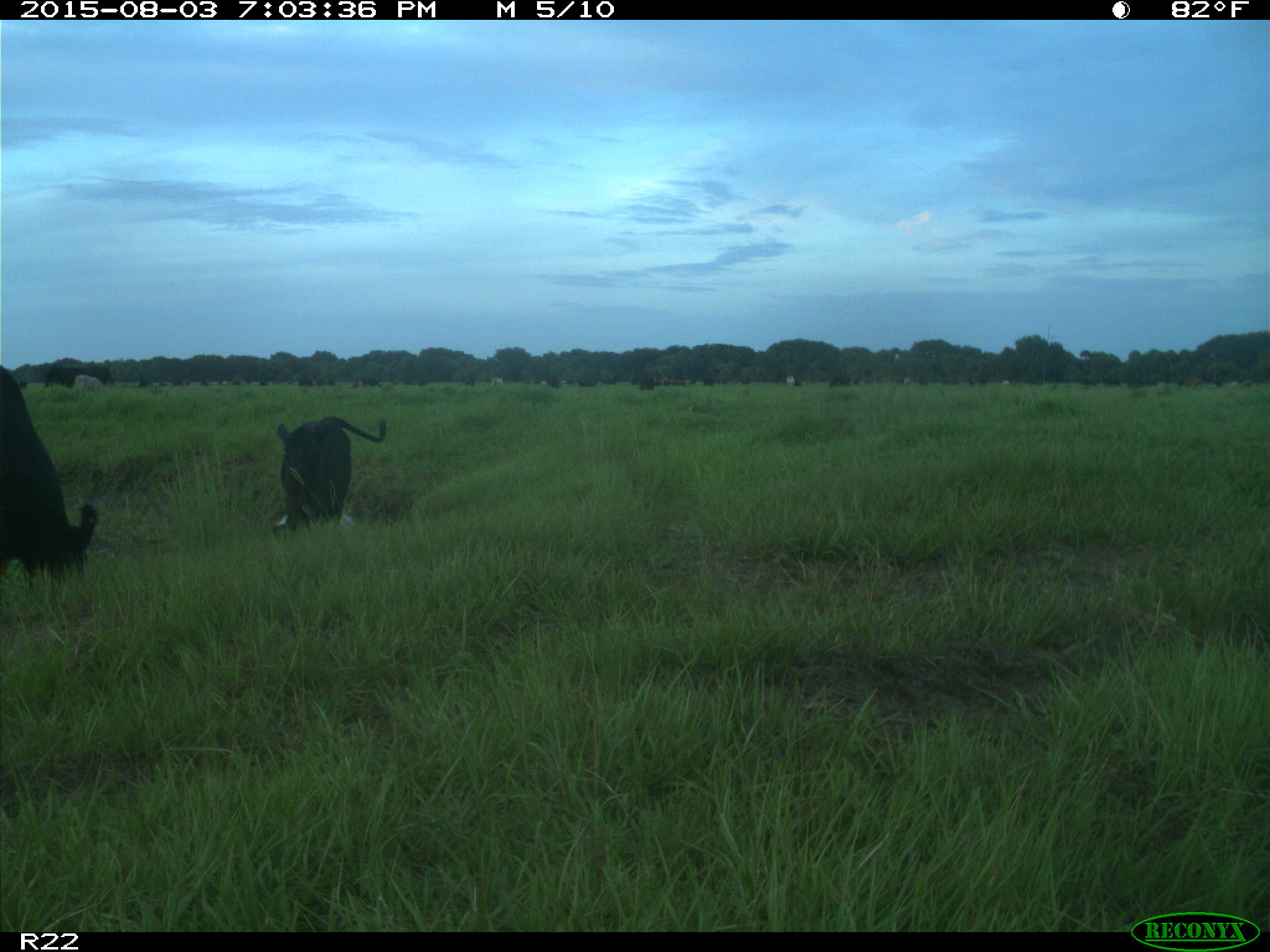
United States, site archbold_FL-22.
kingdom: Animalia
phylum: Chordata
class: Mammalia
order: Artiodactyla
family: Bovidae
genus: Bos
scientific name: Bos taurus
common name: domestic cow